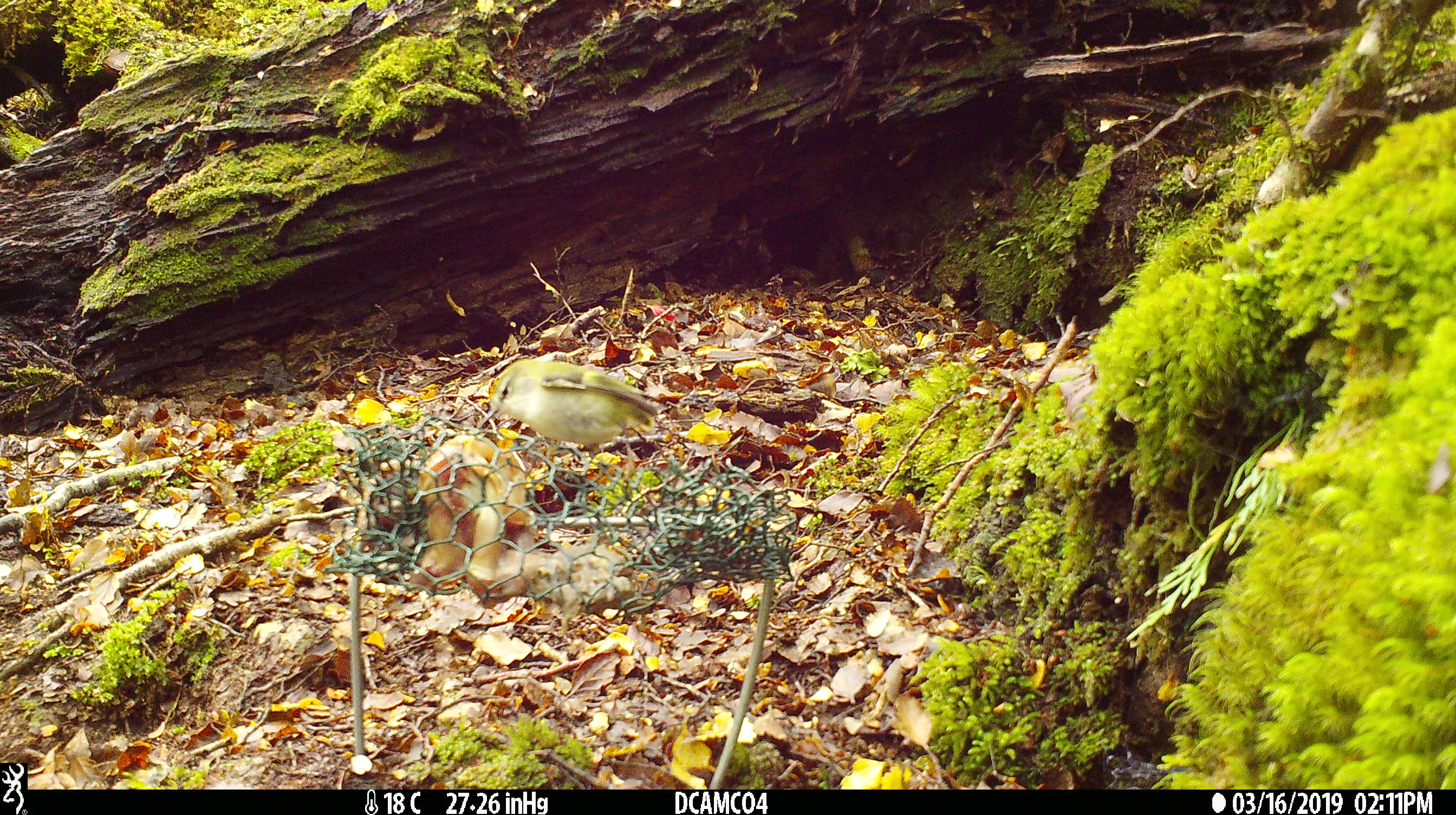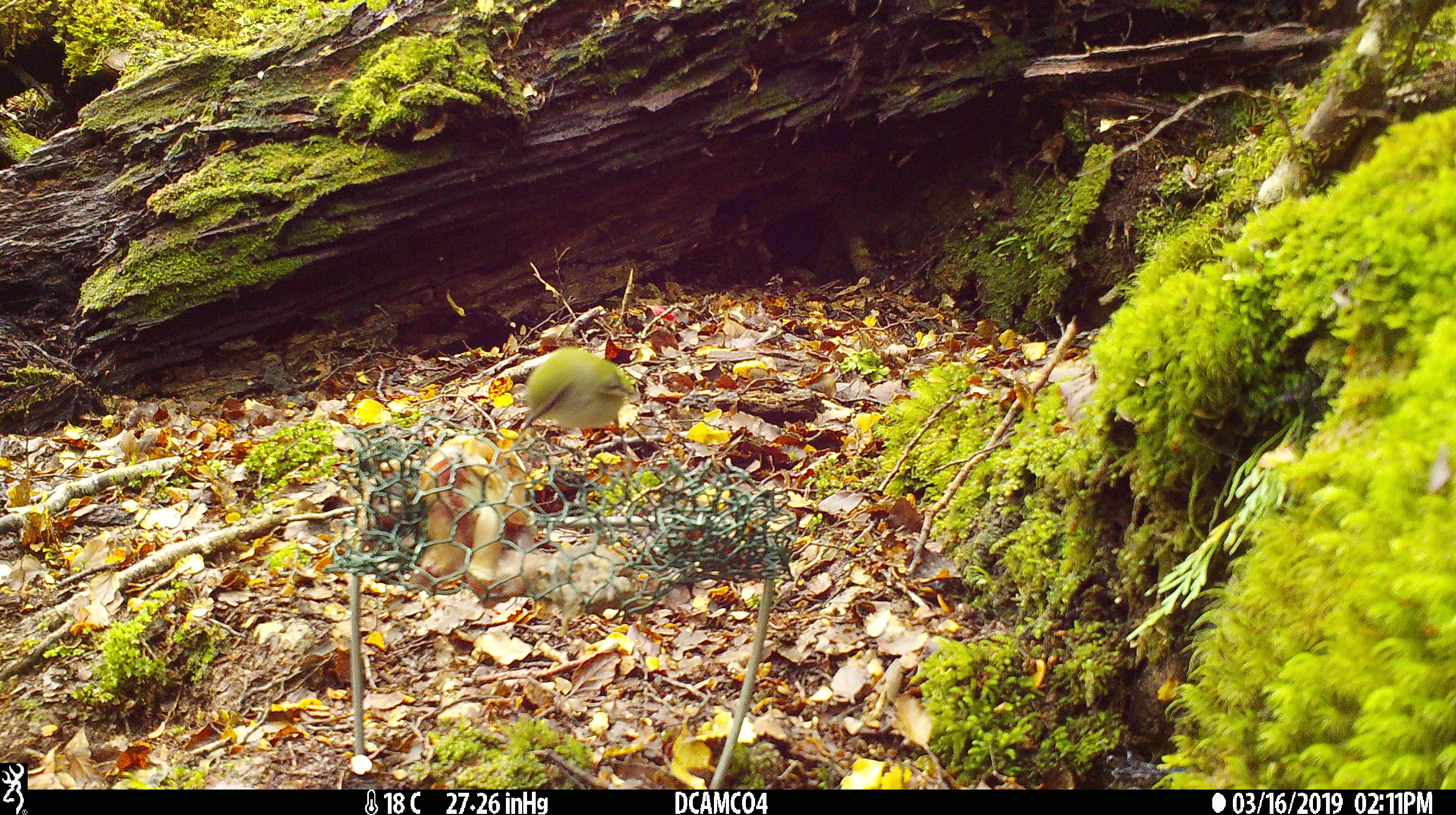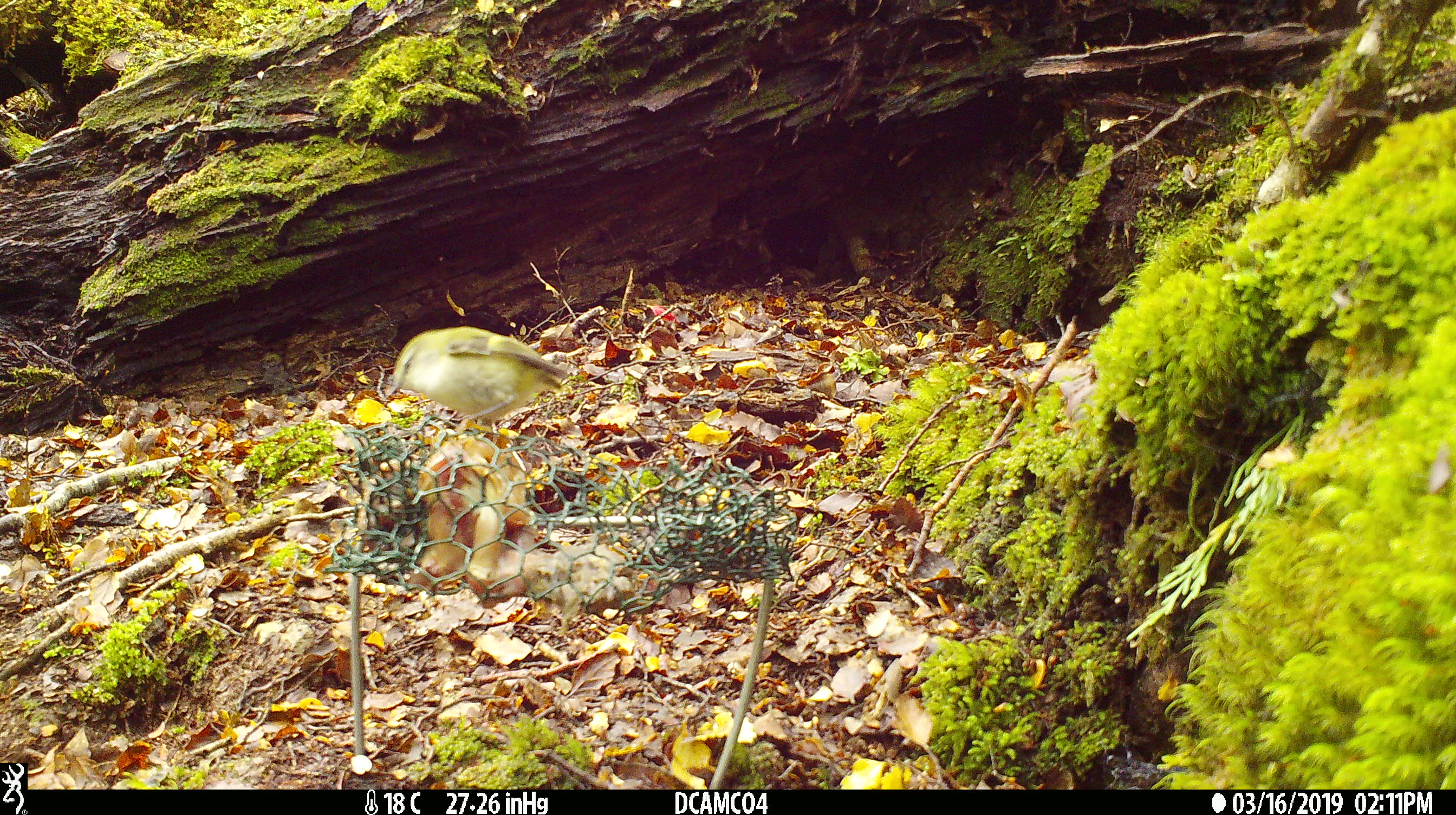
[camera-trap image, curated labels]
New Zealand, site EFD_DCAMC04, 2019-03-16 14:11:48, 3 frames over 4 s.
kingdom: Animalia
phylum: Chordata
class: Aves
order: Passeriformes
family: Acanthisittidae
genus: Acanthisitta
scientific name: Acanthisitta chloris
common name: rifleman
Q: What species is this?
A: Rifleman (Acanthisitta chloris).